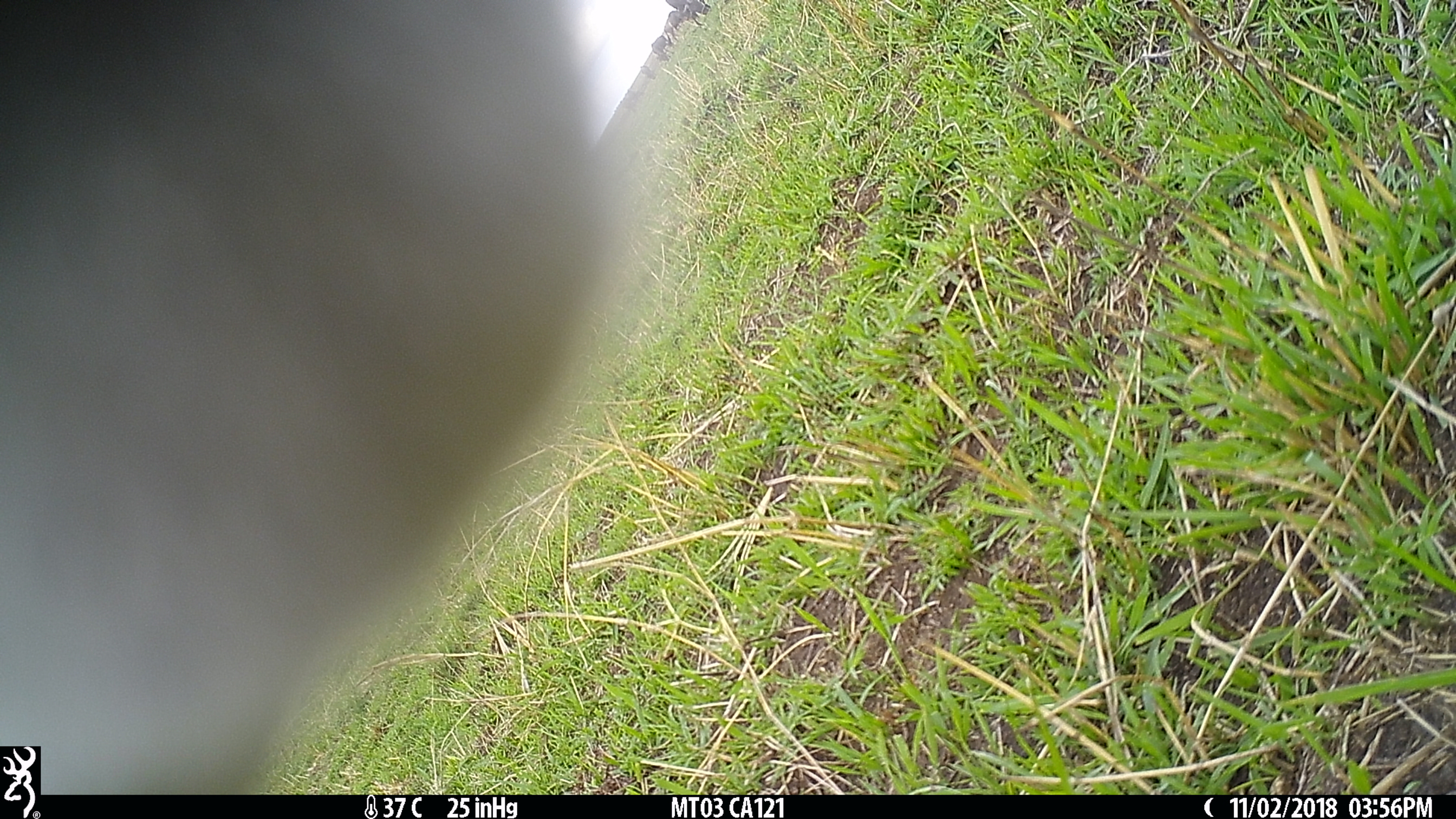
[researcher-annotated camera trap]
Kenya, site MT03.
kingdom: Animalia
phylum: Chordata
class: Mammalia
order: Artiodactyla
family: Bovidae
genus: Eudorcas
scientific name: Eudorcas thomsonii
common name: thomon's gazelle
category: gazelle thomsons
Gazelle thomsons (thomon's gazelle) (Eudorcas thomsonii).